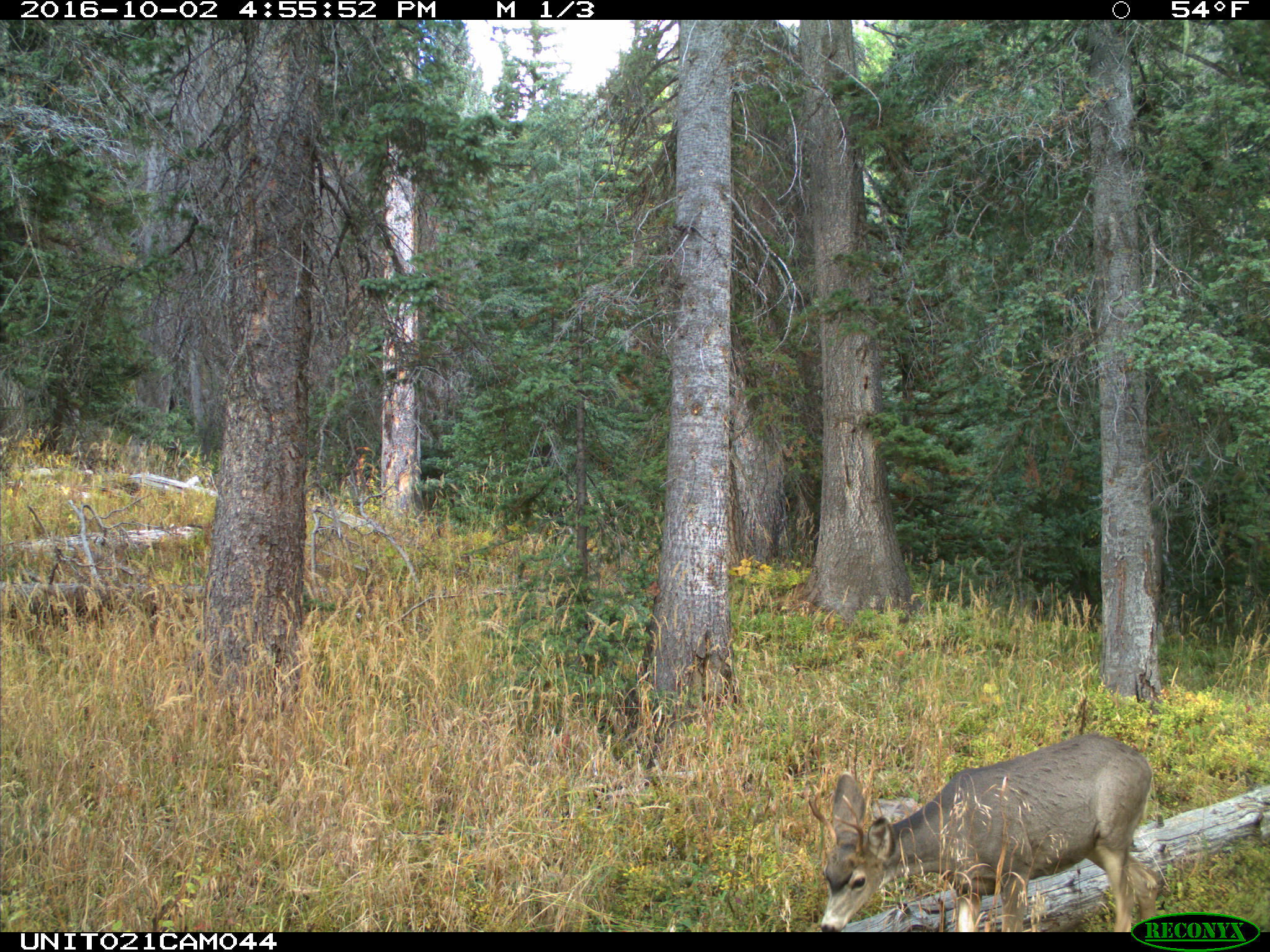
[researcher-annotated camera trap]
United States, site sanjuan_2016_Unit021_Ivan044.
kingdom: Animalia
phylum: Chordata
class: Mammalia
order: Artiodactyla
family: Cervidae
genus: Odocoileus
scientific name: Odocoileus hemionus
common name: mule deer